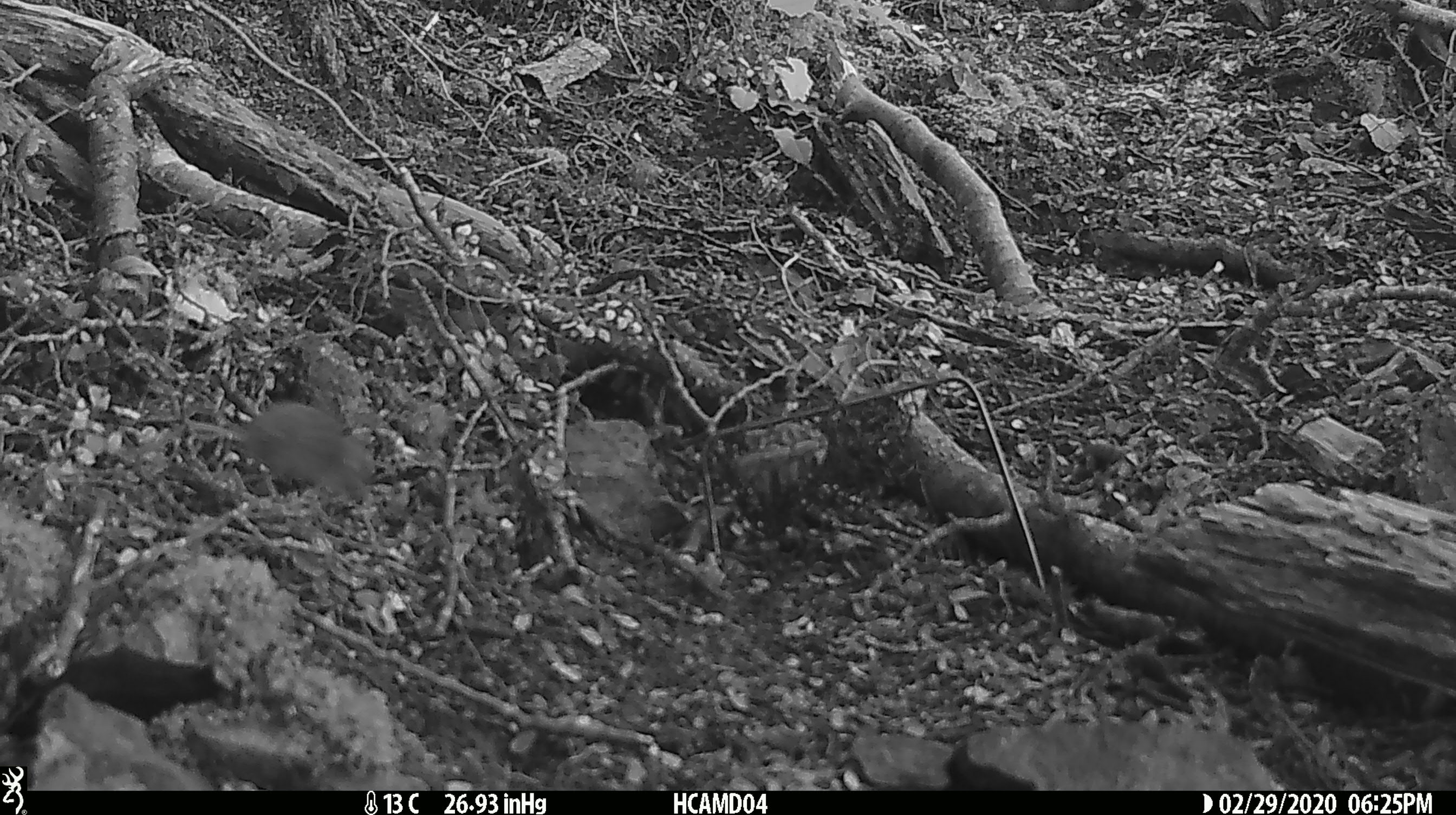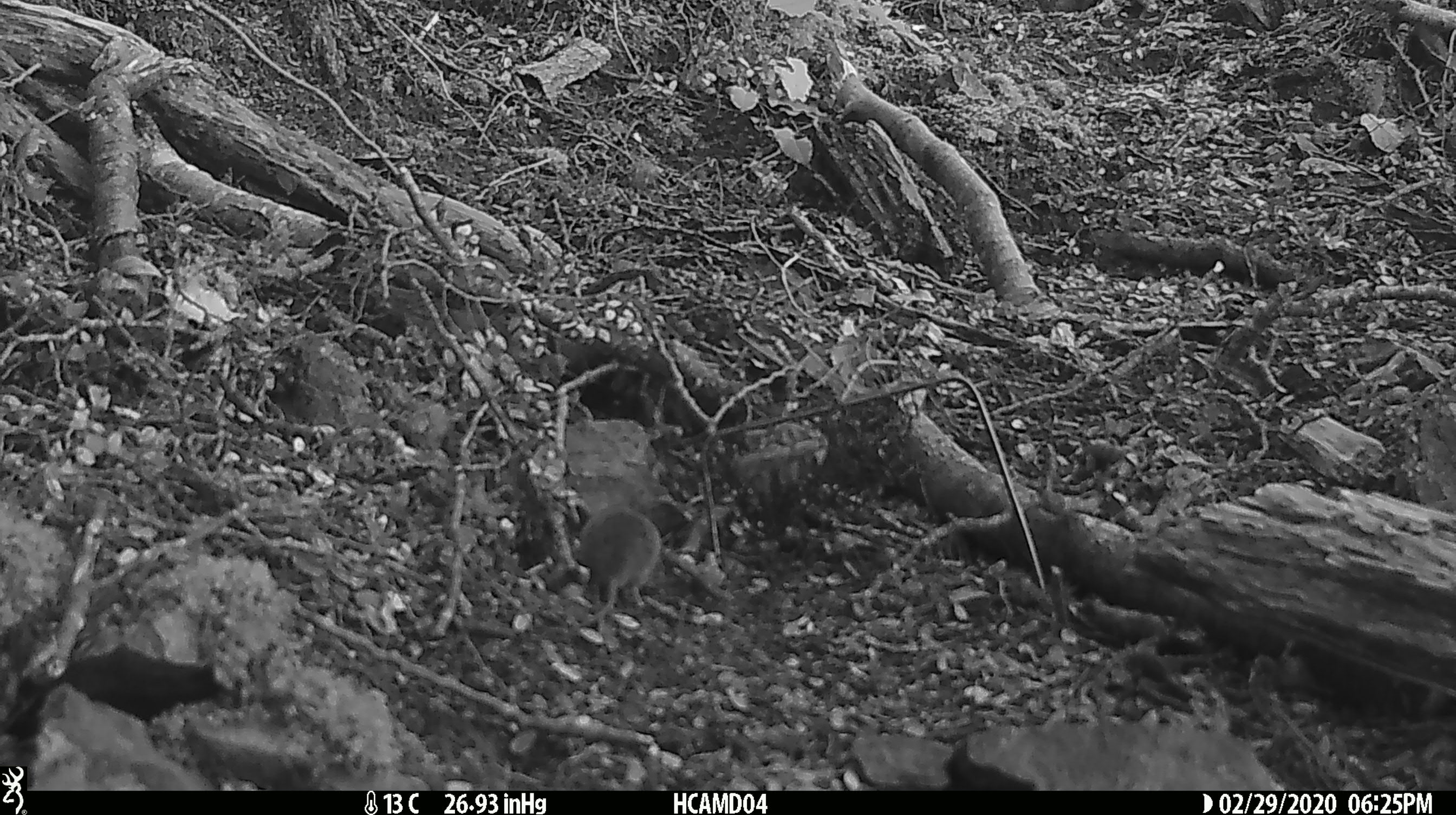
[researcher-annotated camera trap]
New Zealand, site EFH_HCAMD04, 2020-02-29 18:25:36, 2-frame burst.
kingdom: Animalia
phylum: Chordata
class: Mammalia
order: Rodentia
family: Muridae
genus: Mus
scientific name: Mus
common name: mouse